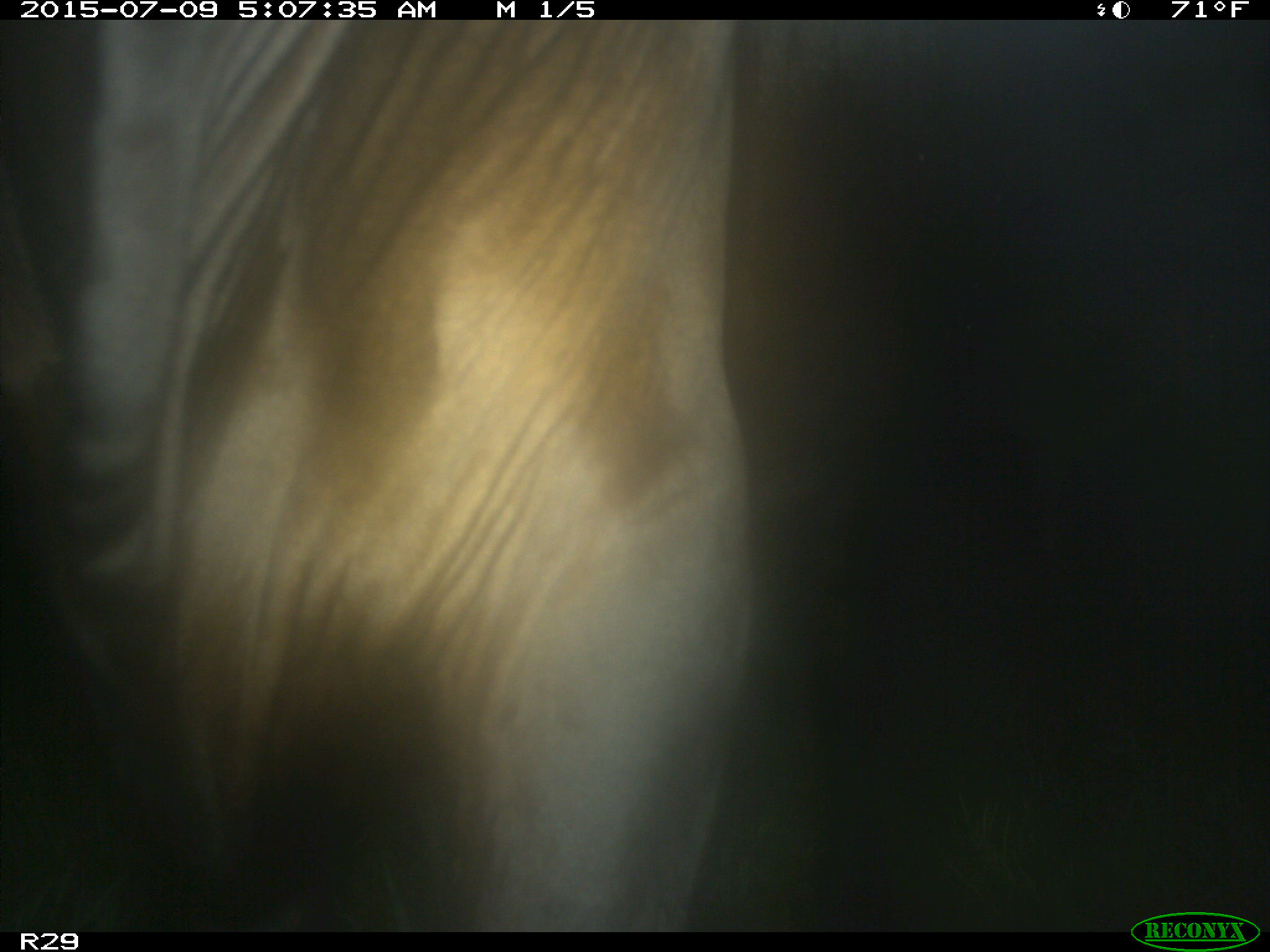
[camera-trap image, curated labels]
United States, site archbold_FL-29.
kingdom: Animalia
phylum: Chordata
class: Mammalia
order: Artiodactyla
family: Bovidae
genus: Bos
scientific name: Bos taurus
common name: domestic cow